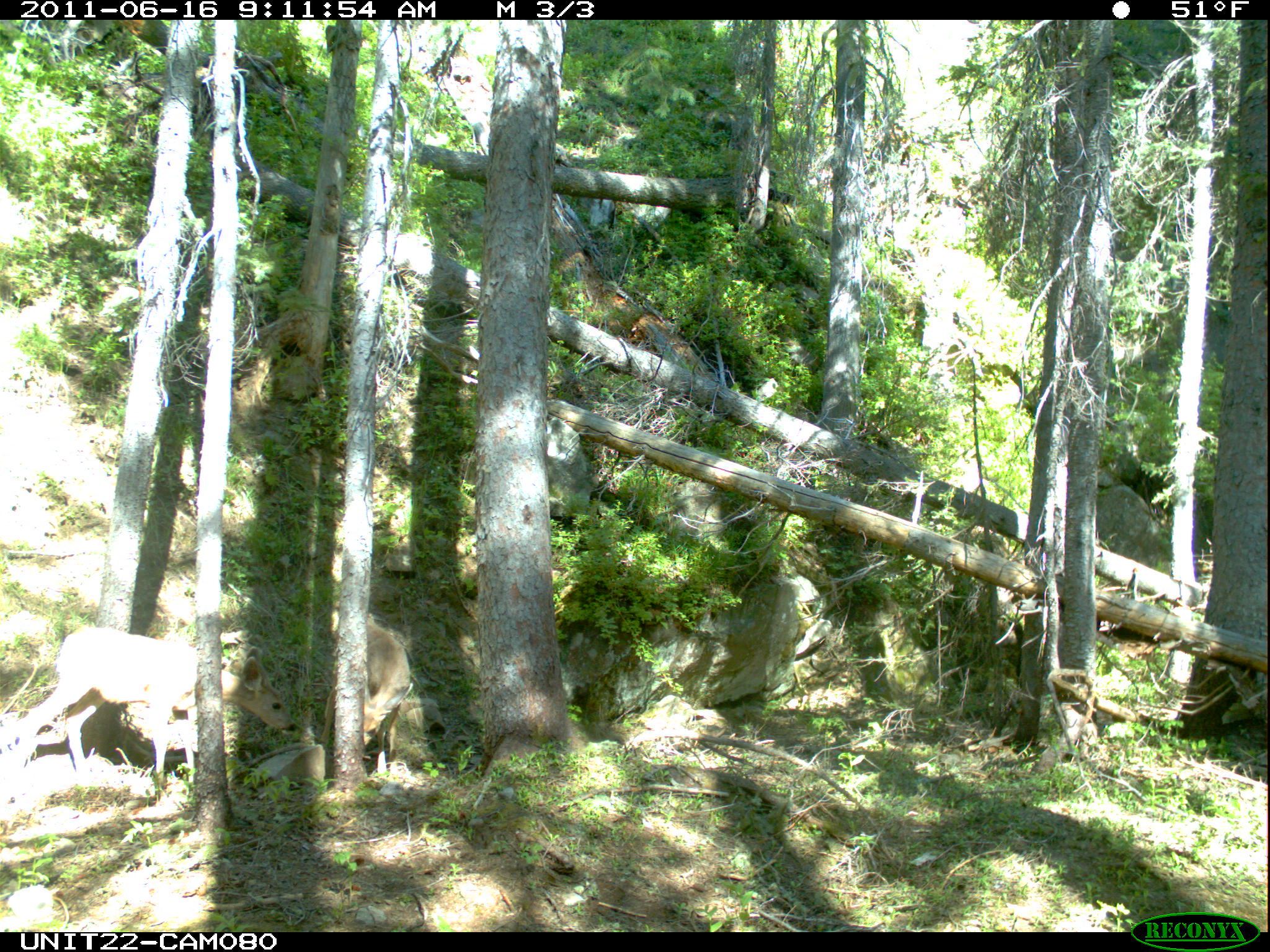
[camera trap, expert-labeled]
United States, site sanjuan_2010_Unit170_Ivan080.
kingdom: Animalia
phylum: Chordata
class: Mammalia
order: Artiodactyla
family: Cervidae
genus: Odocoileus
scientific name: Odocoileus hemionus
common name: mule deer